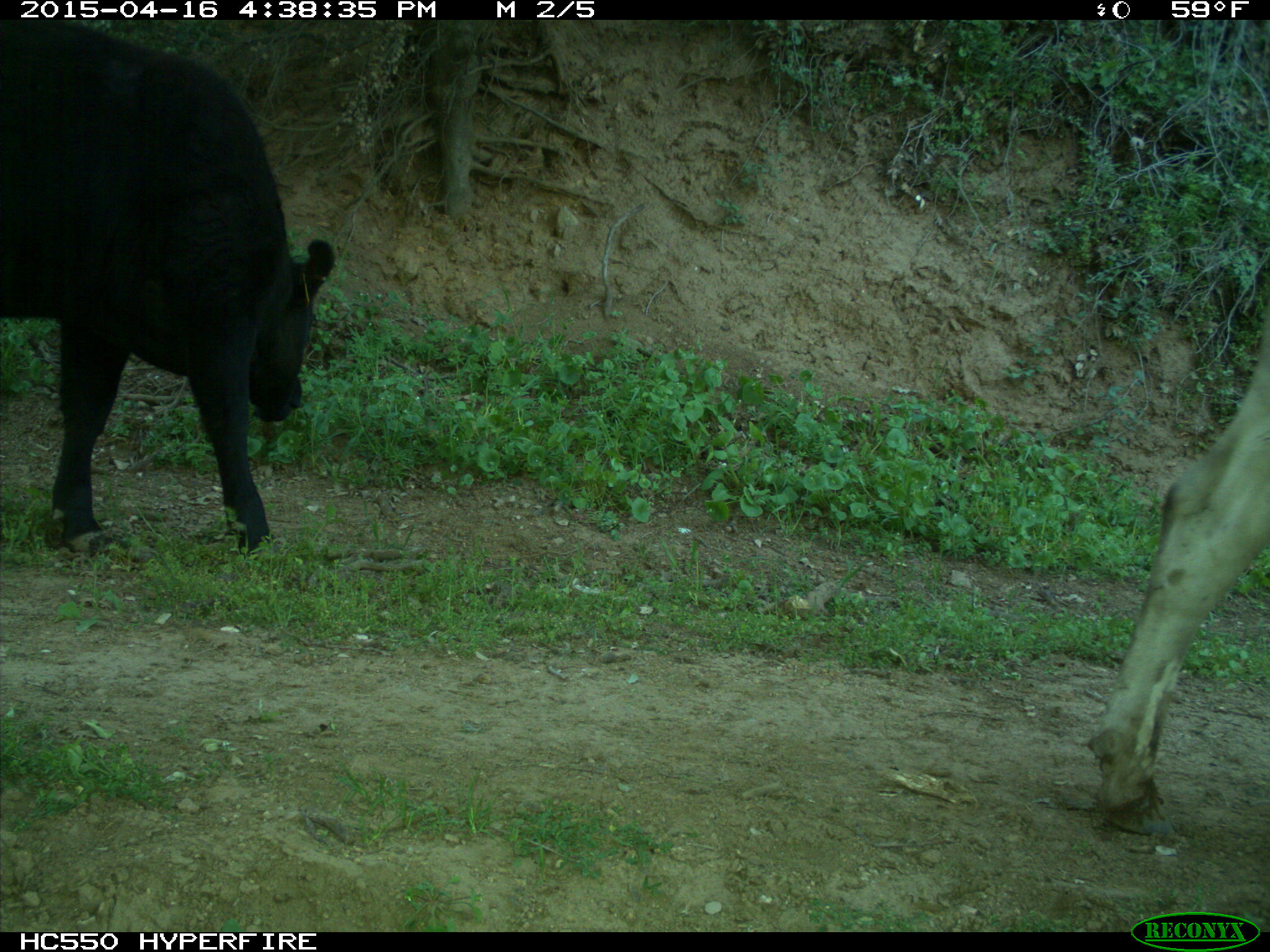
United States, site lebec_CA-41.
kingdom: Animalia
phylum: Chordata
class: Mammalia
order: Artiodactyla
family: Bovidae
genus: Bos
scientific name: Bos taurus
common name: domestic cow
Bos taurus (domestic cow).